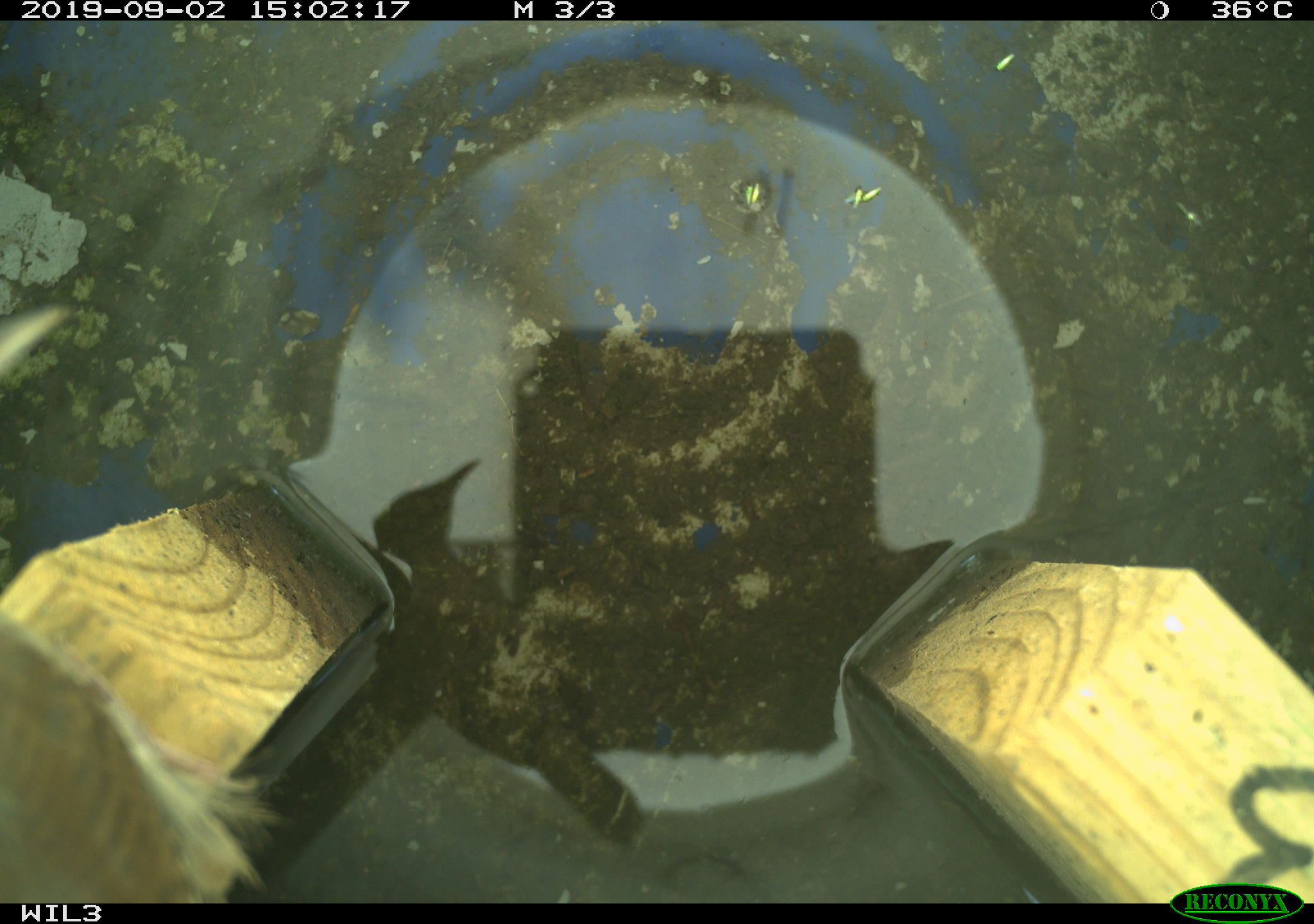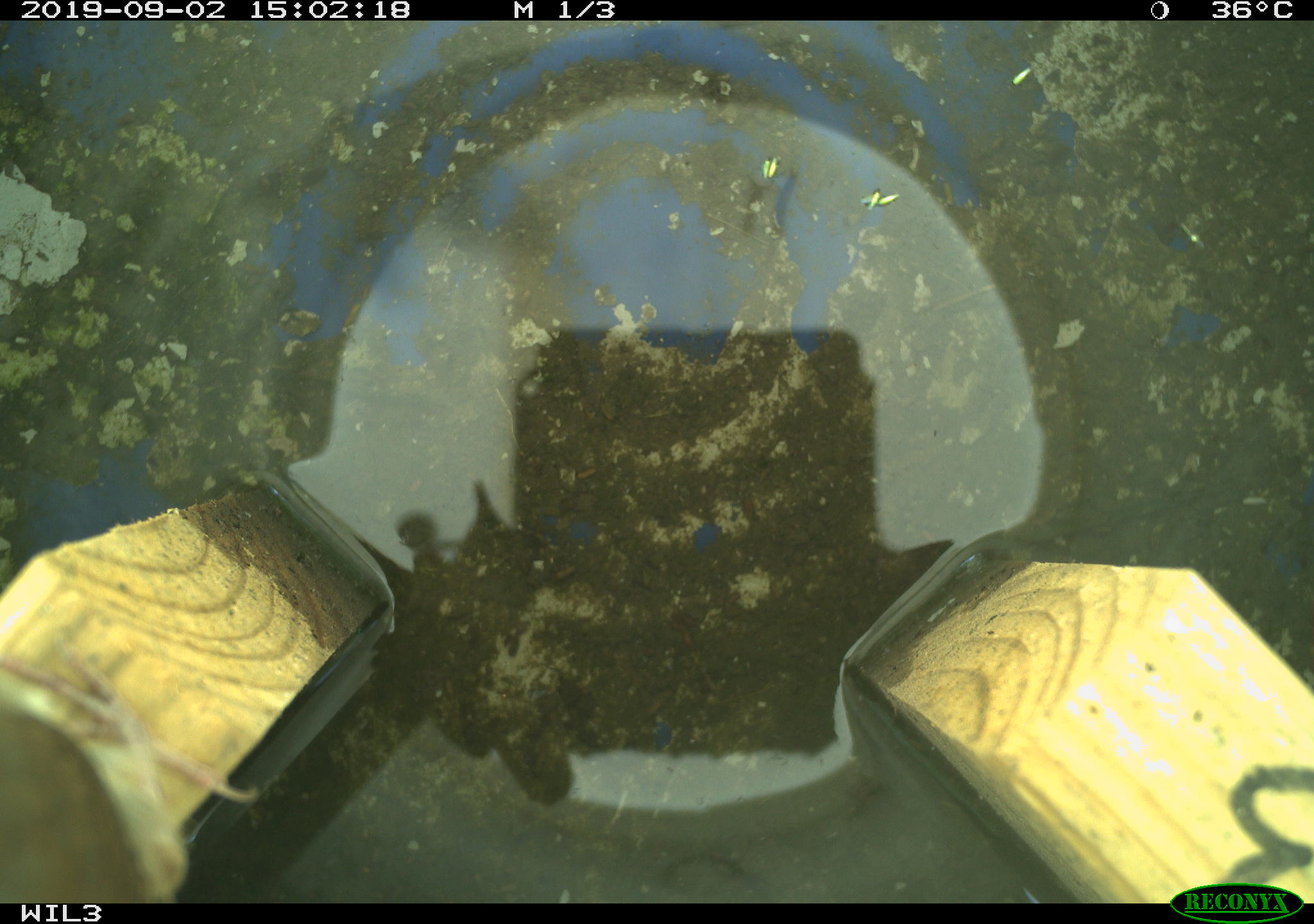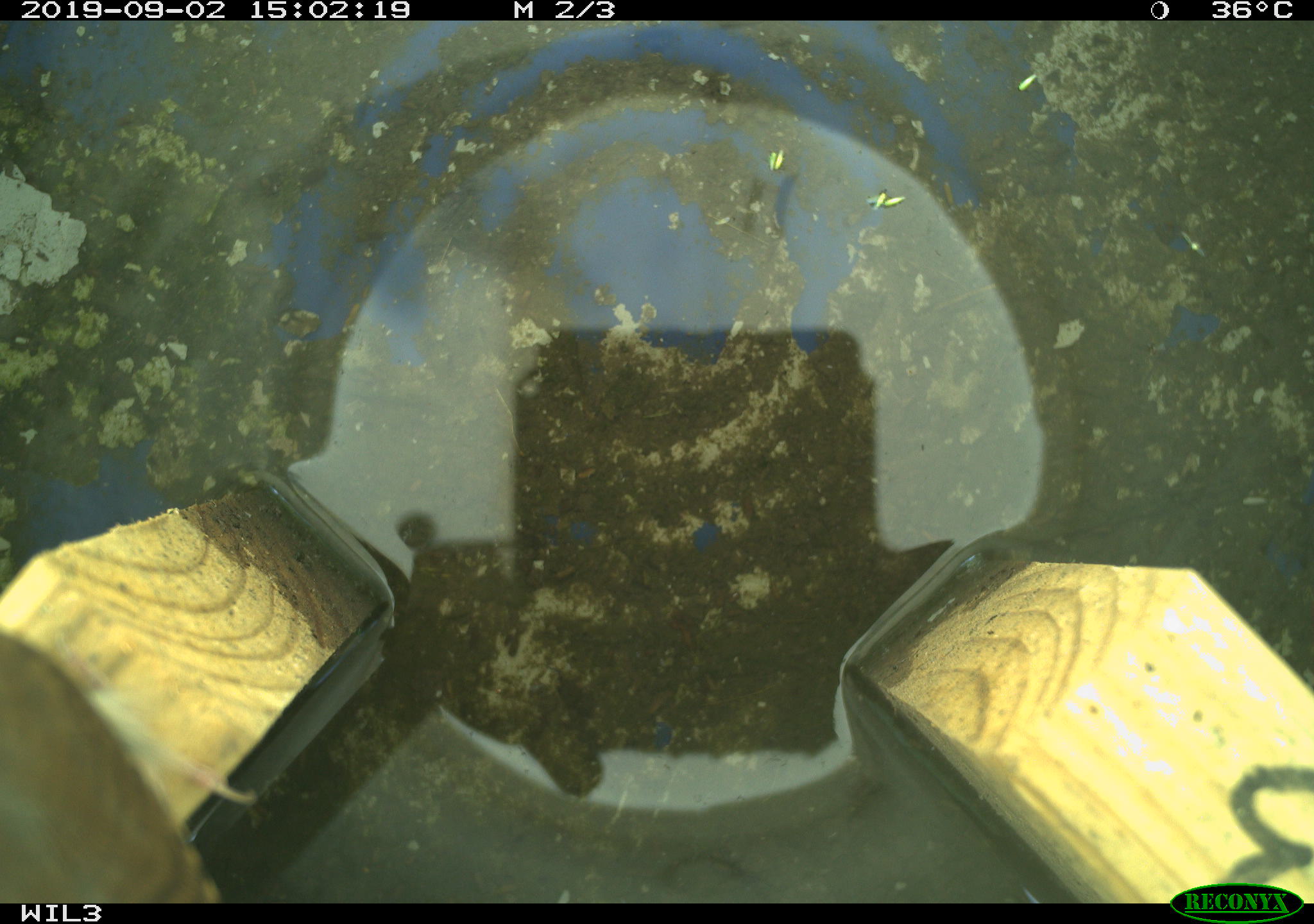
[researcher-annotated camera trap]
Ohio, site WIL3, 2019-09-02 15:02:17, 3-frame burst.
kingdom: Animalia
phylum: Chordata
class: Aves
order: Passeriformes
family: Troglodytidae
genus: Troglodytes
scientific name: Troglodytes aedon aedon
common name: northern house wren